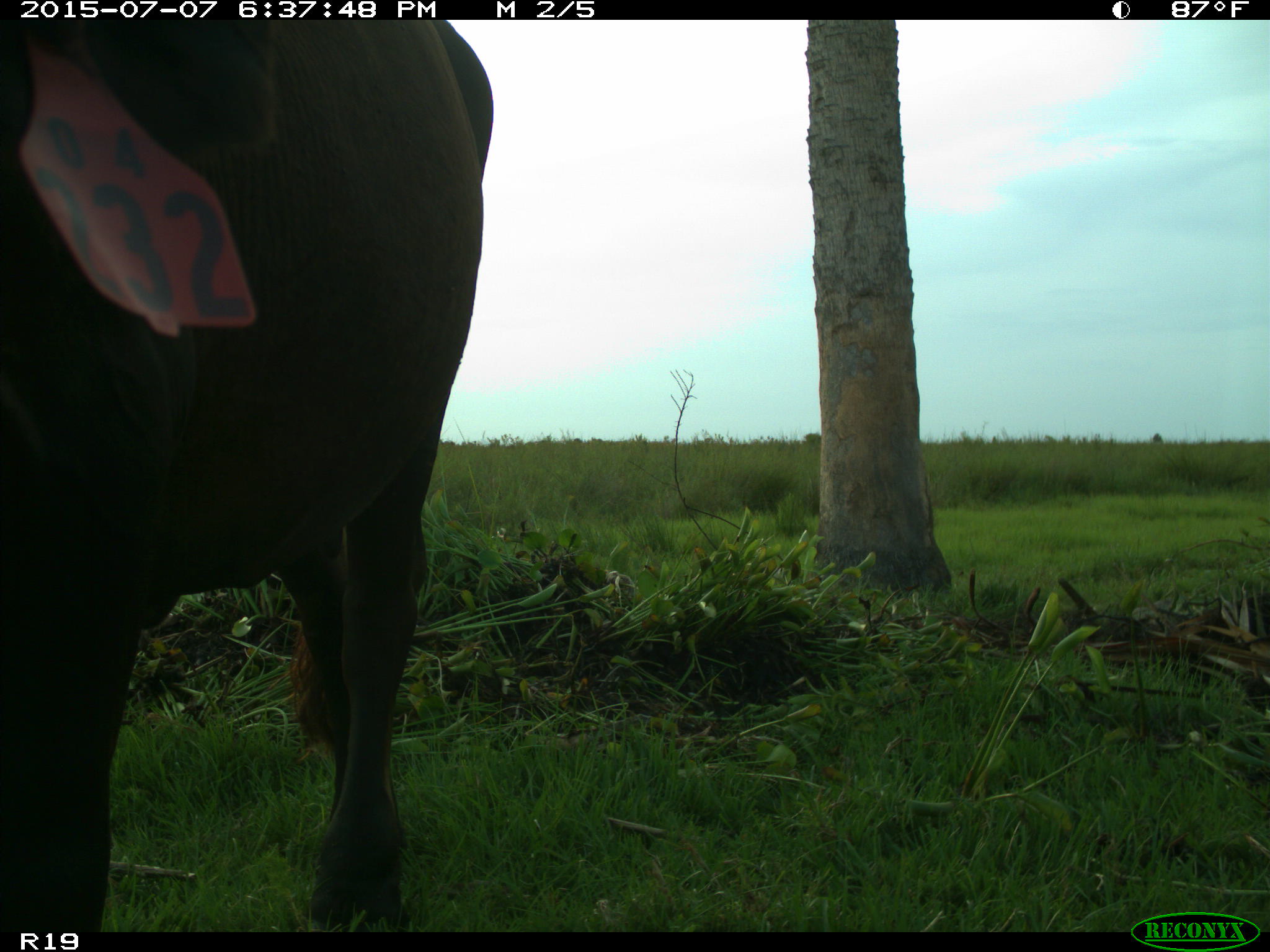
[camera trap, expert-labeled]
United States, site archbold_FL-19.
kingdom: Animalia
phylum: Chordata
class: Mammalia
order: Artiodactyla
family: Bovidae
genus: Bos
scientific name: Bos taurus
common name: domestic cow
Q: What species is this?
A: Bos taurus (domestic cow).